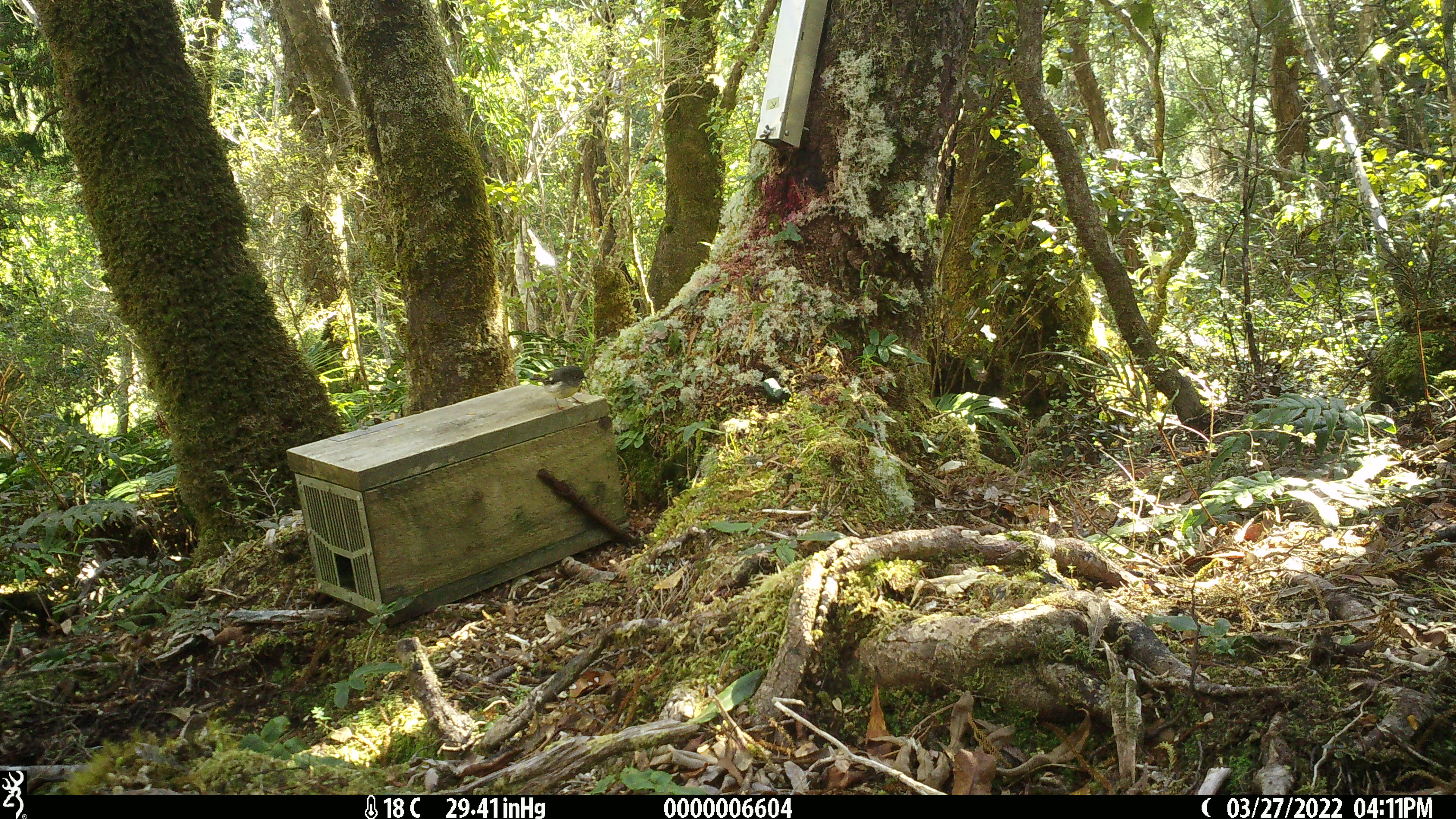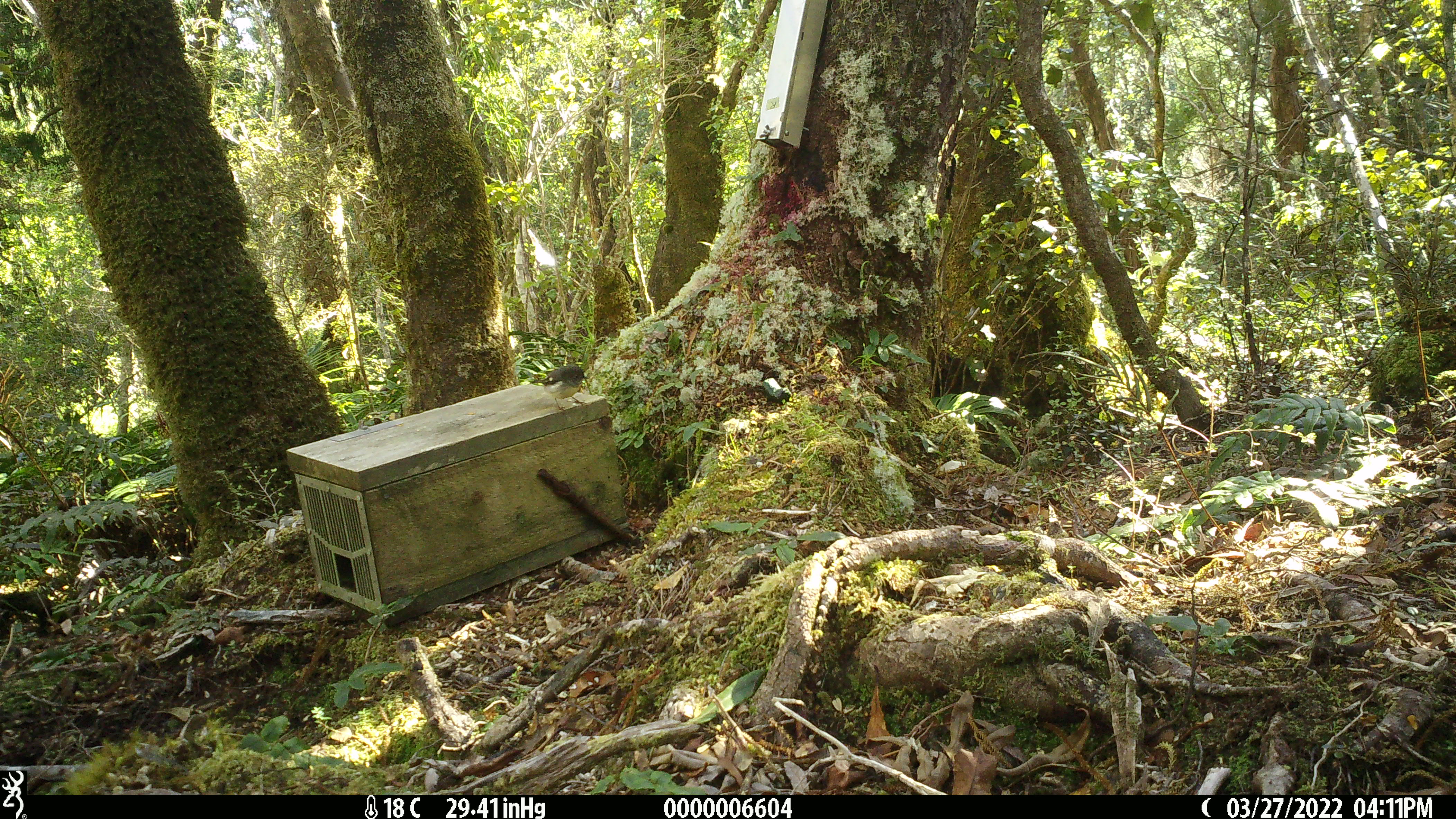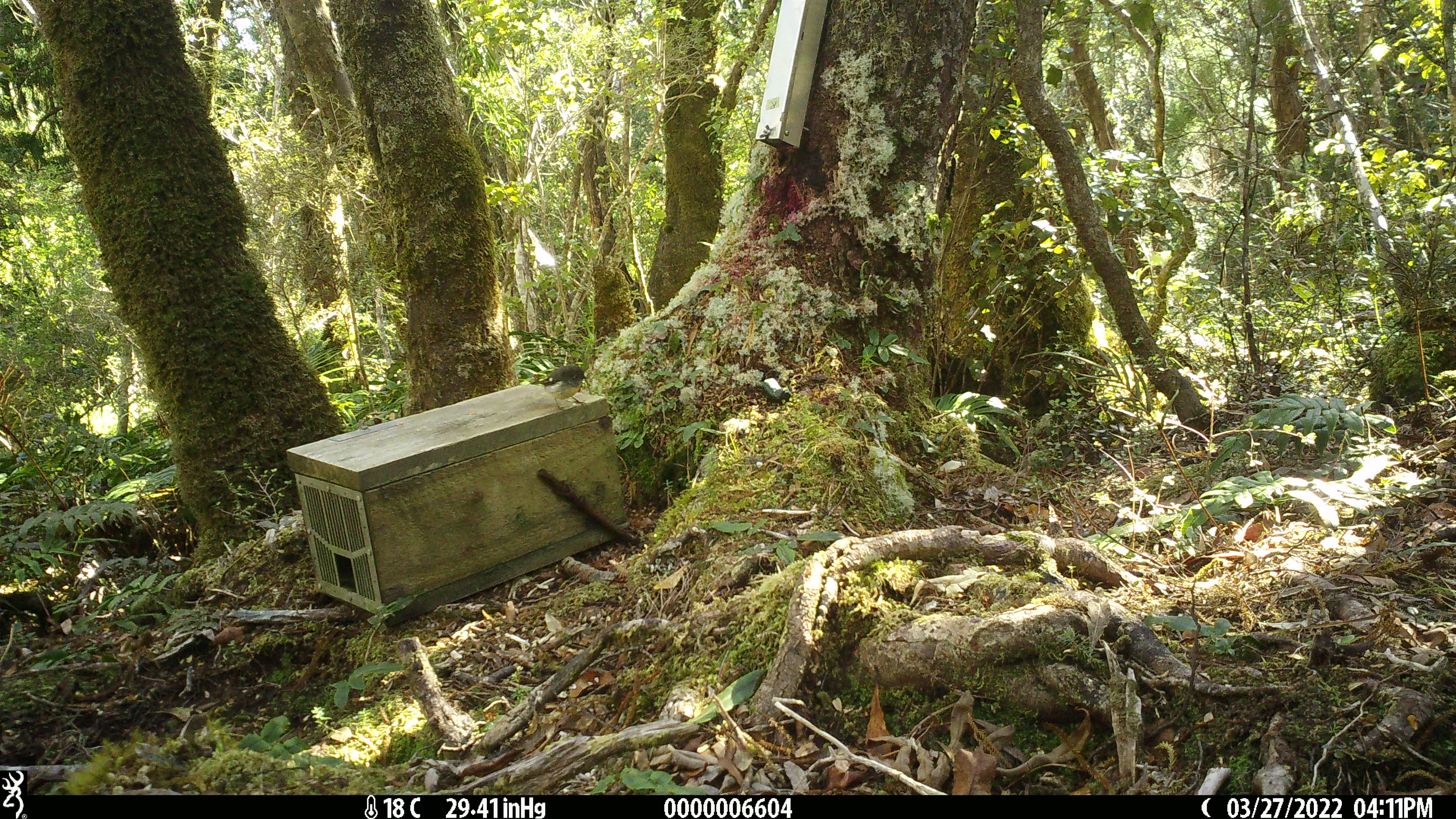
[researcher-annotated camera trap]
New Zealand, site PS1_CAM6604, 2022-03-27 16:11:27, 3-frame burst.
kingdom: Animalia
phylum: Chordata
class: Aves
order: Passeriformes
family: Petroicidae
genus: Petroica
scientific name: Petroica macrocephala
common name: tomtit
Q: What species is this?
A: Tomtit (Petroica macrocephala).